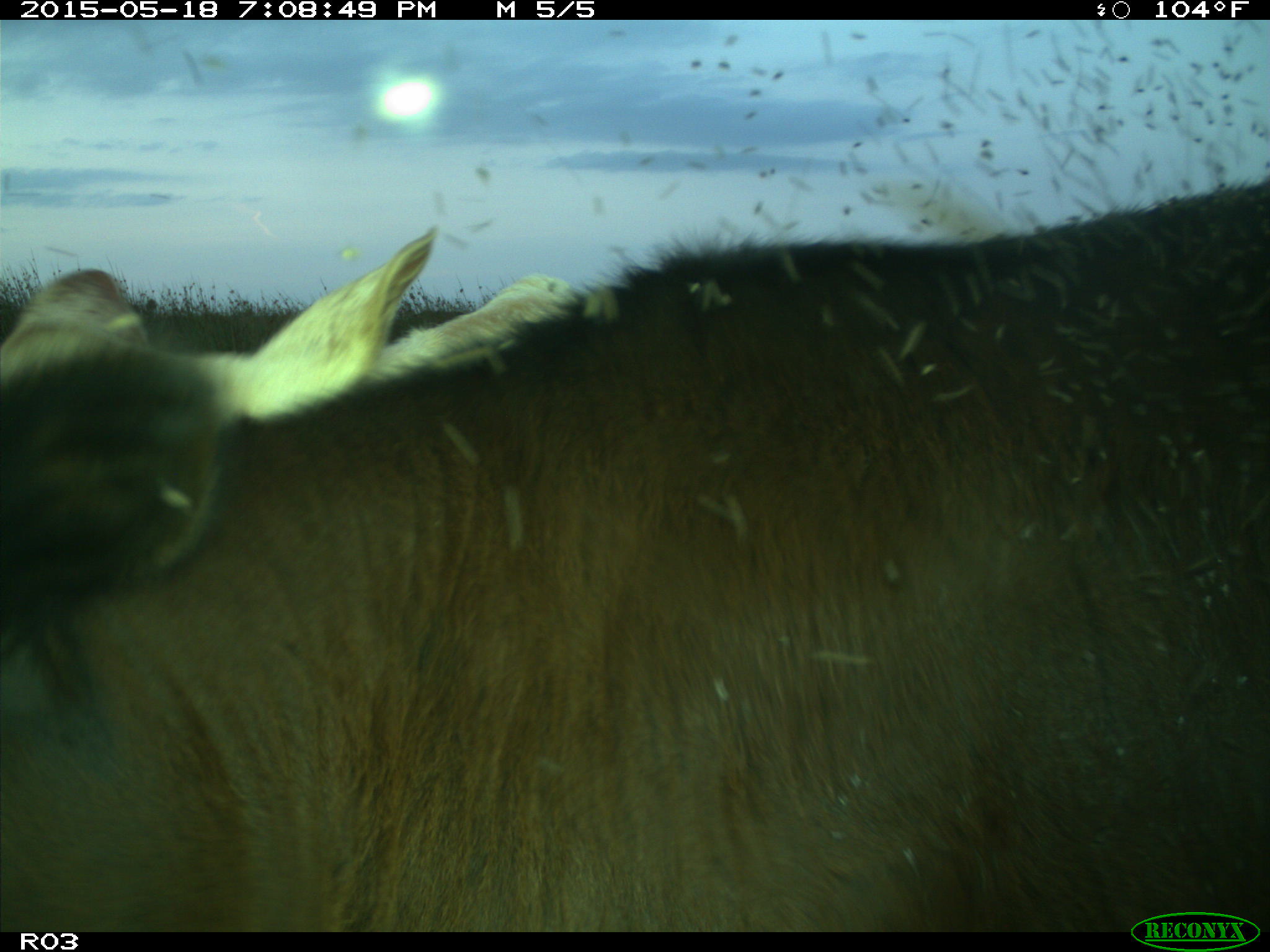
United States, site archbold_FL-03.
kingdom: Animalia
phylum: Chordata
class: Mammalia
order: Artiodactyla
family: Bovidae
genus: Bos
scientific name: Bos taurus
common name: domestic cow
Bos taurus (domestic cow).